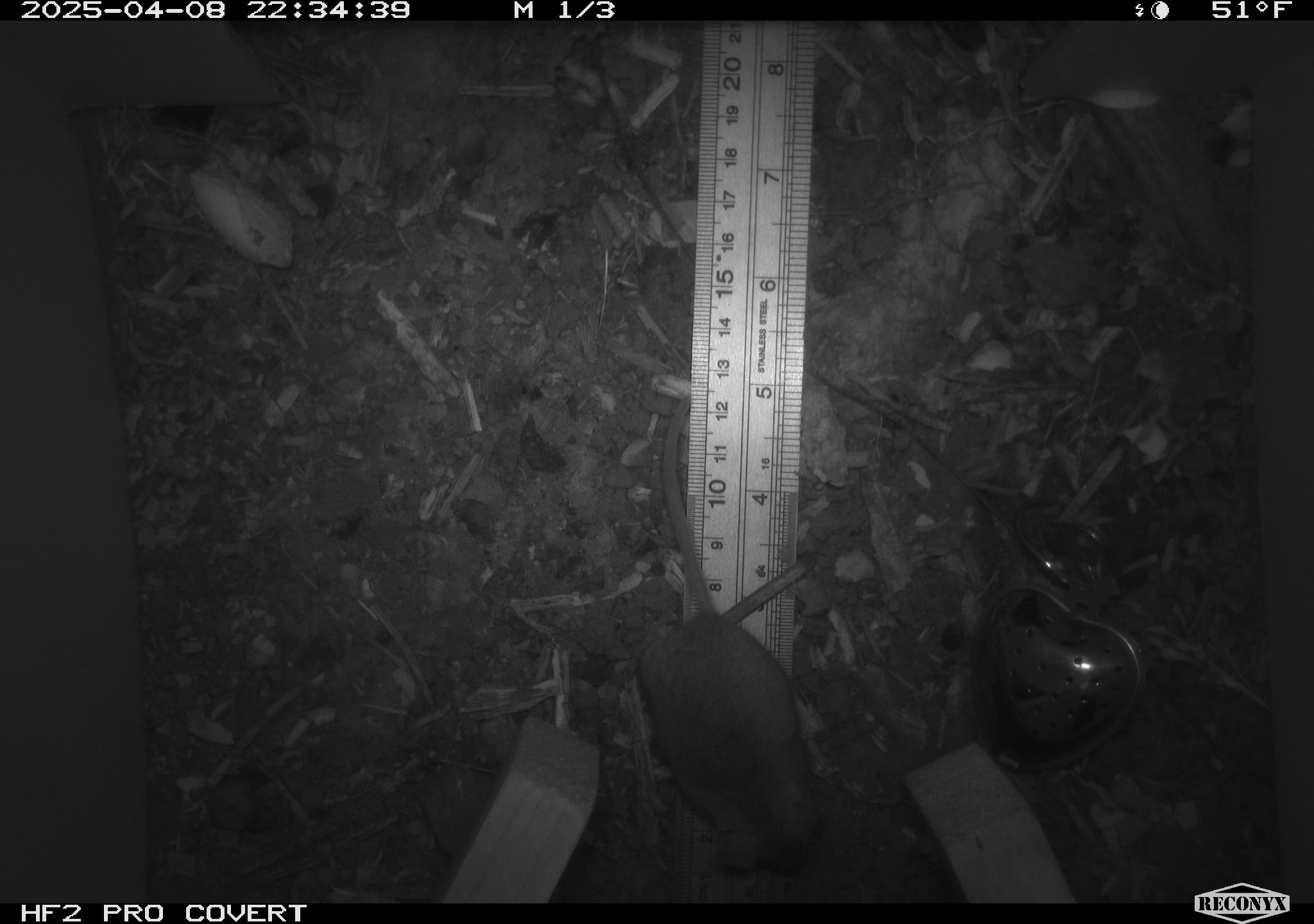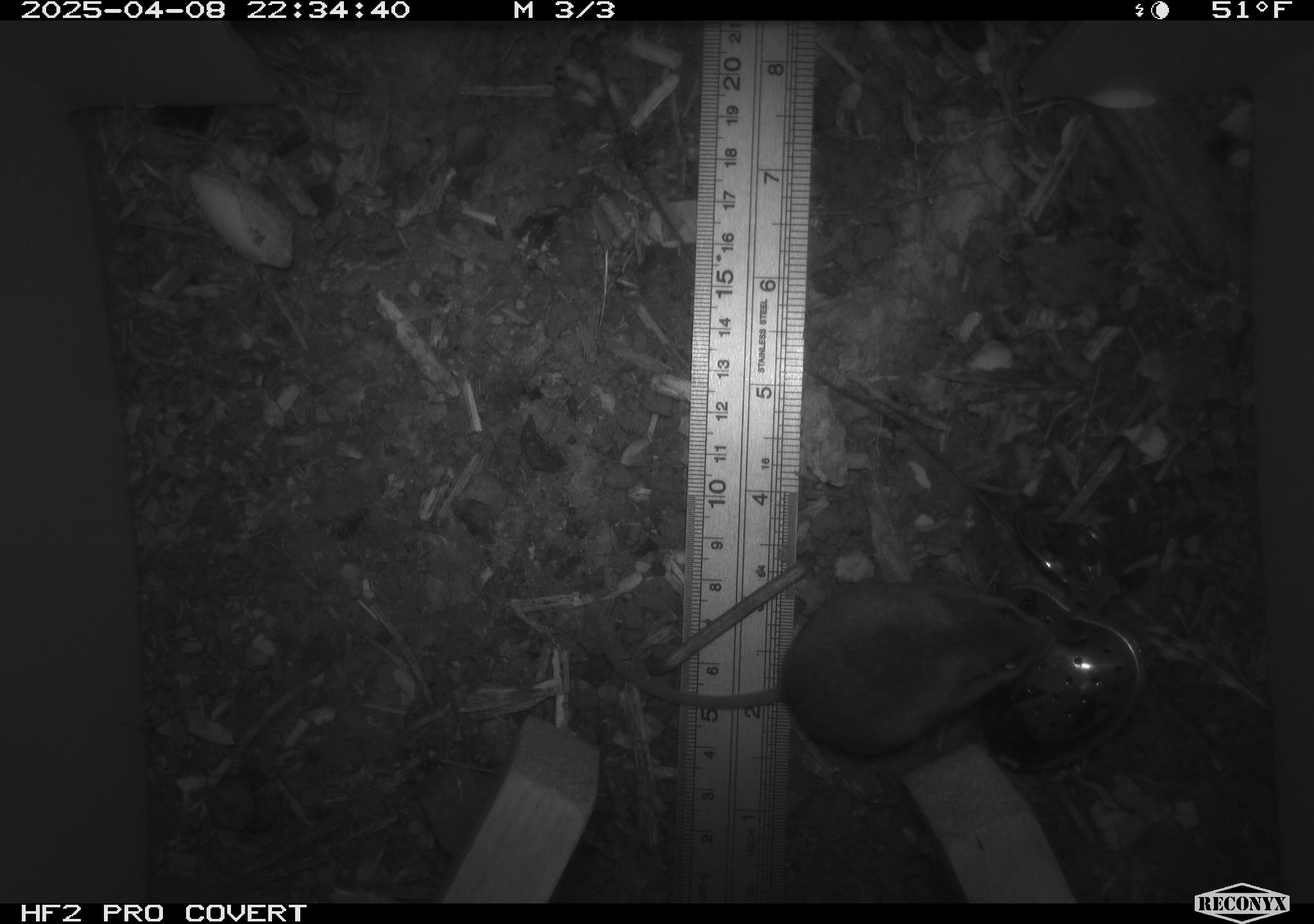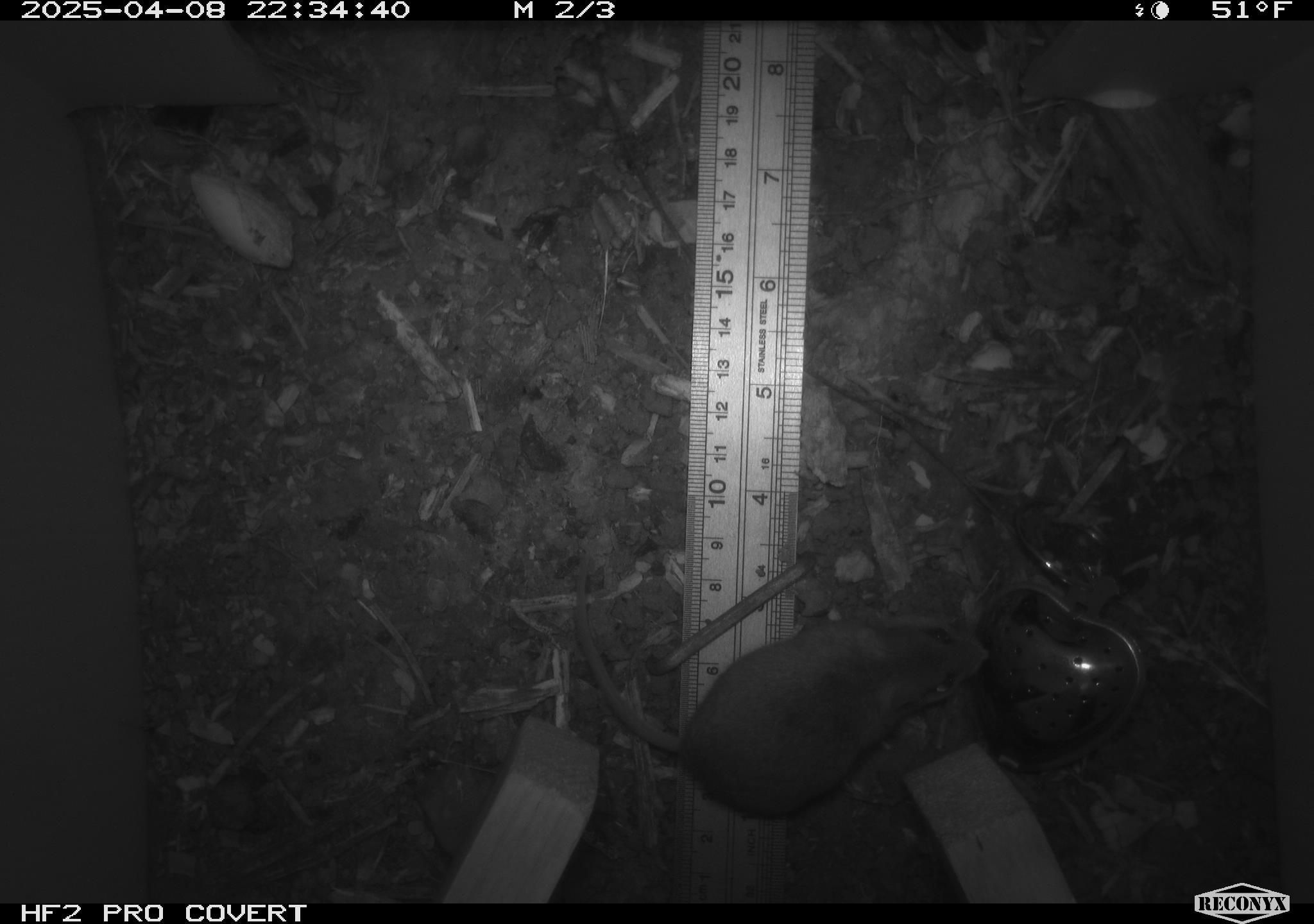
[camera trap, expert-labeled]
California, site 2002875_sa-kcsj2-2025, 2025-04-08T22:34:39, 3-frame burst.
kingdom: Animalia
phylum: Chordata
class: Mammalia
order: Rodentia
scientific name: Rodentia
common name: rodent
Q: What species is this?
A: Rodent (Rodentia).